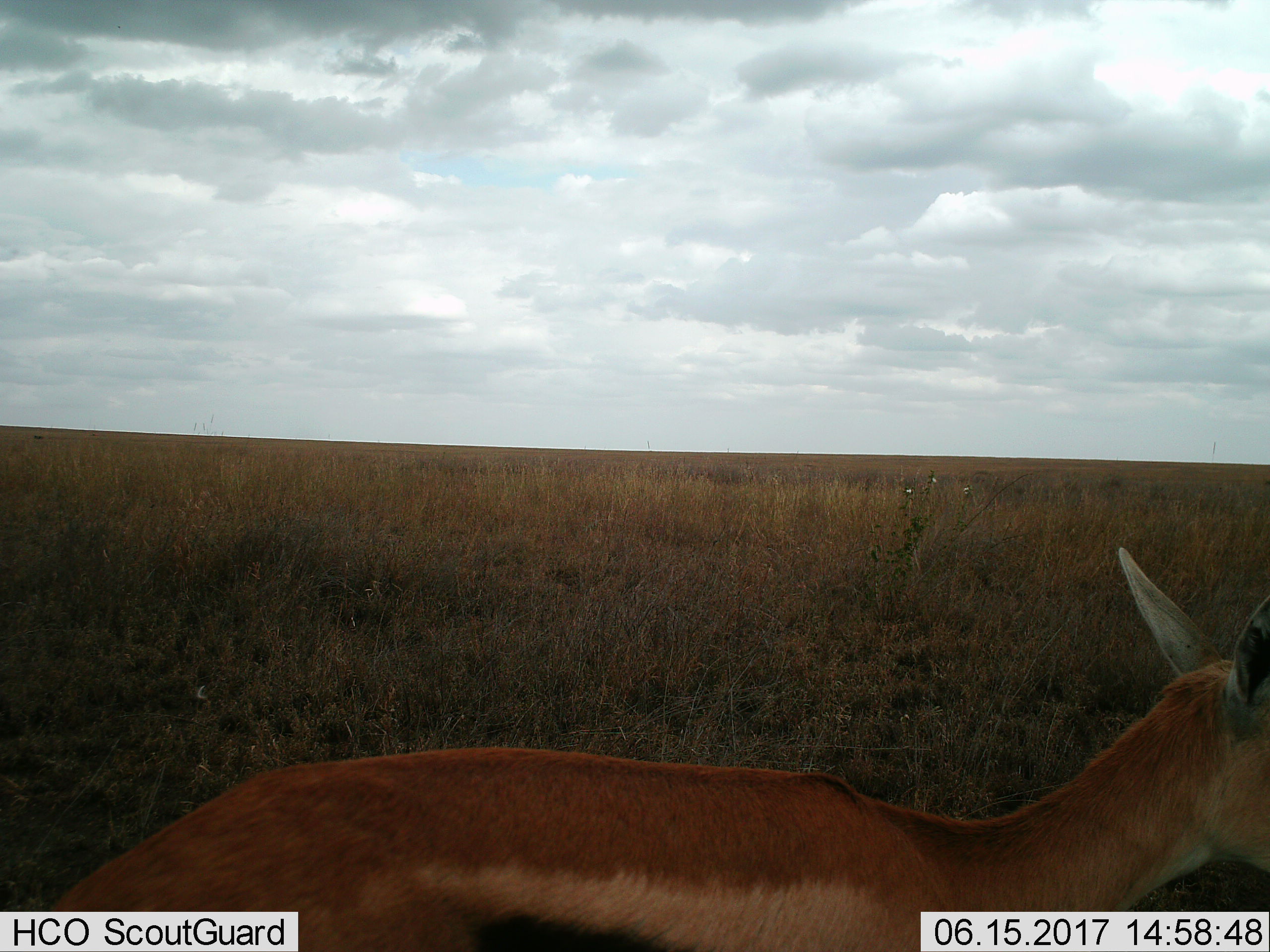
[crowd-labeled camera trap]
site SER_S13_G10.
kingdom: Animalia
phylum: Chordata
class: Mammalia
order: Artiodactyla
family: Bovidae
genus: Eudorcas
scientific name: Eudorcas thomsonii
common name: thomson's gazelle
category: gazellethomsons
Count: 1.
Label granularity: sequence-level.